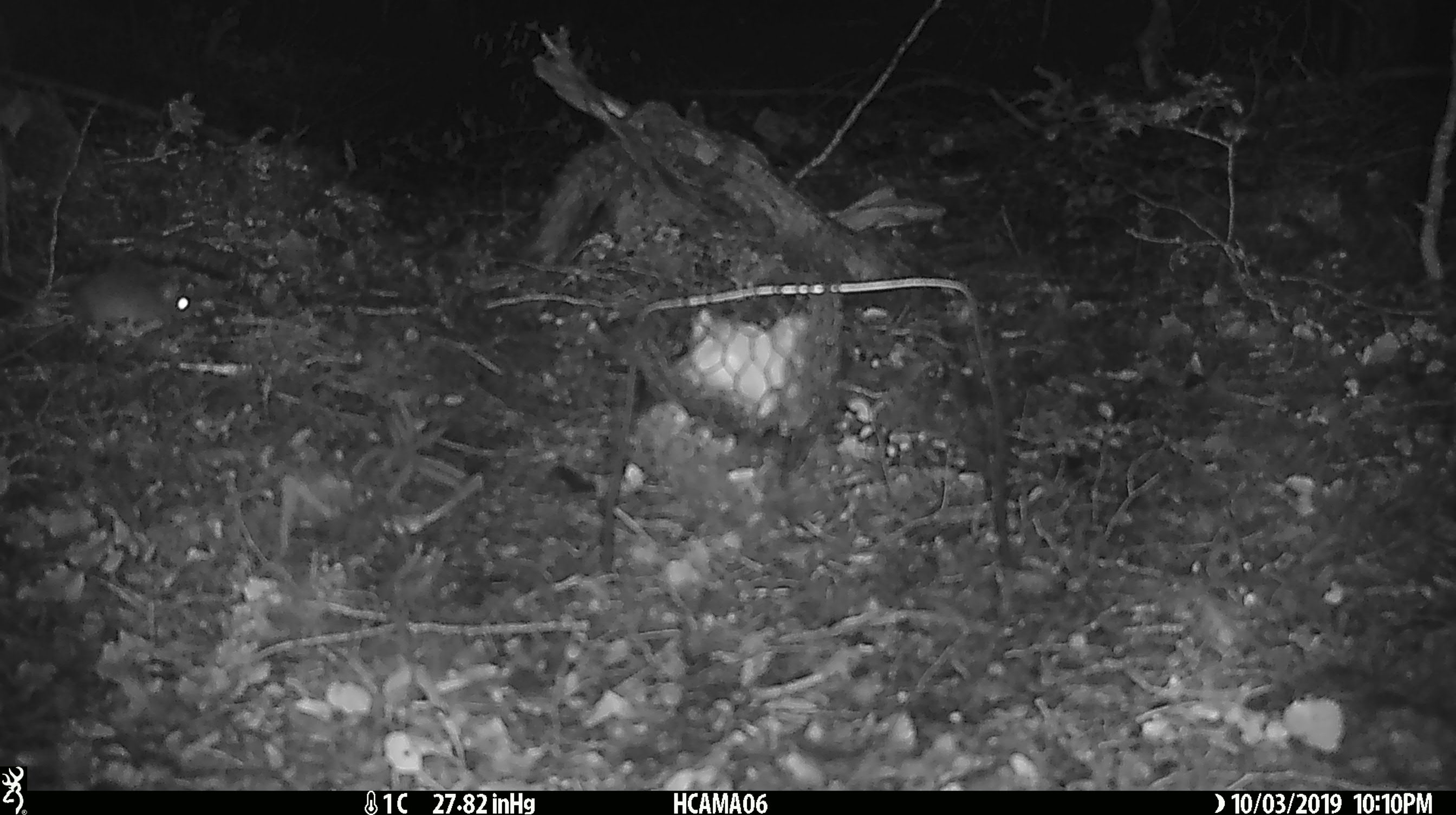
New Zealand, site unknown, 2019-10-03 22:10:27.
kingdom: Animalia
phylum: Chordata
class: Mammalia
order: Rodentia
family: Muridae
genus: Mus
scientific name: Mus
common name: mouse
Mouse (Mus).